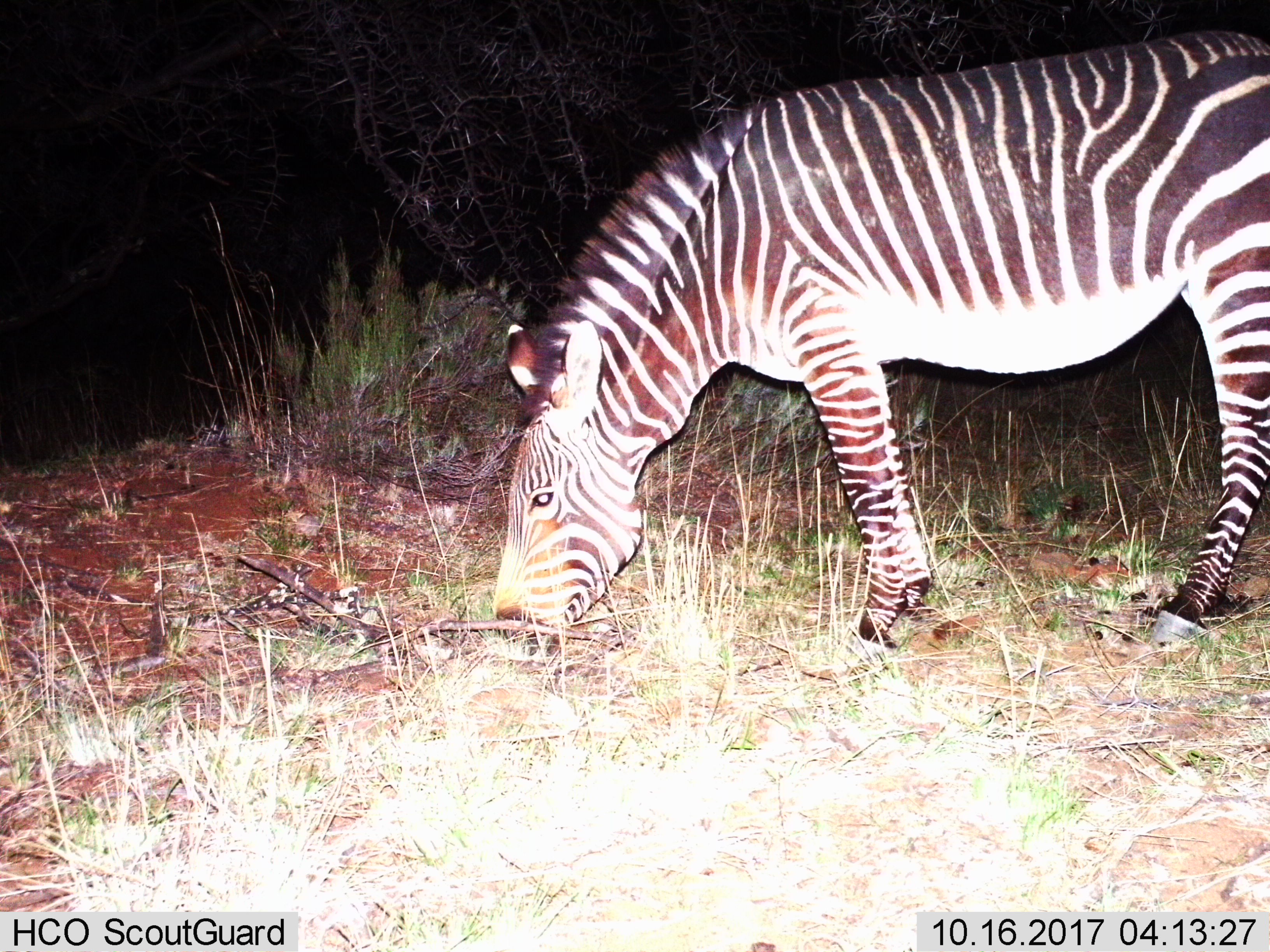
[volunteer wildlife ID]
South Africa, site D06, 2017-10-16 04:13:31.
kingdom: Animalia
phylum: Chordata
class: Mammalia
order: Perissodactyla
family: Equidae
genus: Equus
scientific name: Equus zebra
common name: mountain zebra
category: zebramountain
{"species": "zebramountain (mountain zebra) (Equus zebra)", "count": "1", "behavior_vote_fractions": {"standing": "33%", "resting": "0%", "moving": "17%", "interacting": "0%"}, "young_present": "0%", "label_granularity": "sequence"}